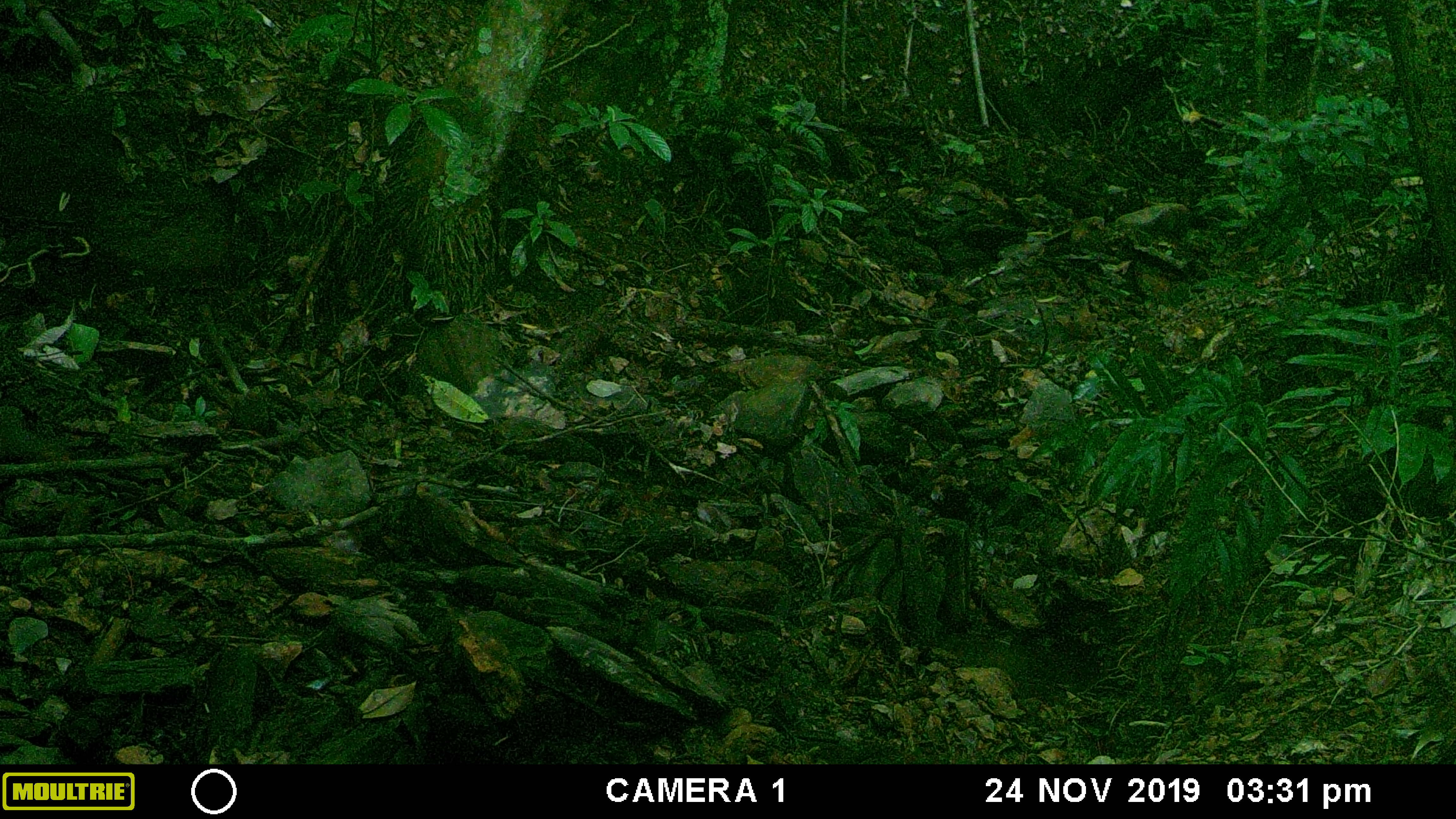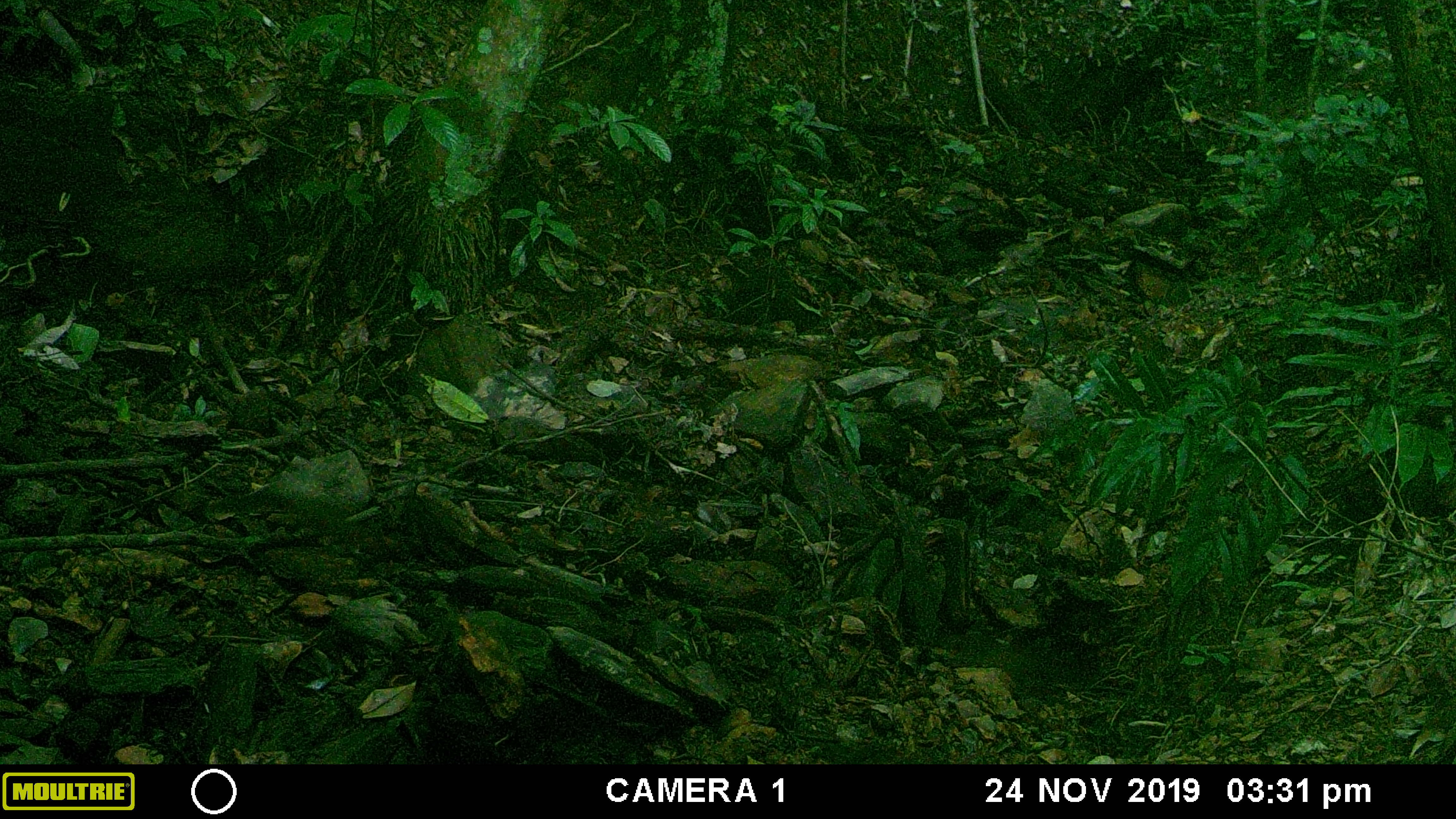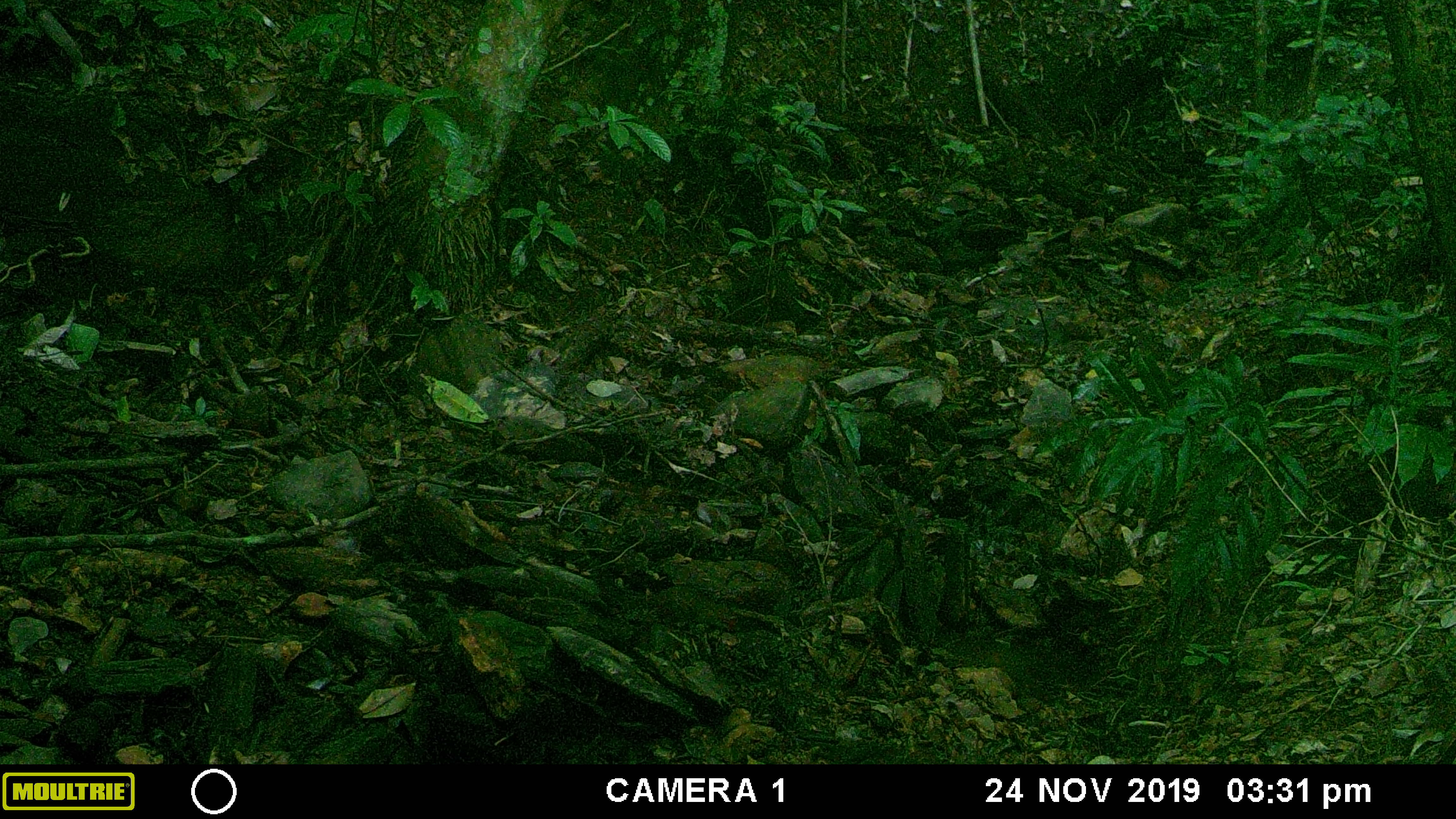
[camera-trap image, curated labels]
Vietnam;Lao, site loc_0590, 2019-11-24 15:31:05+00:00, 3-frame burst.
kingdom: Animalia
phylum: Chordata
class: Mammalia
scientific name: Mammalia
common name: mammal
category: unidentified small mammal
Unidentified small mammal (mammal) (Mammalia). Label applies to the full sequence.